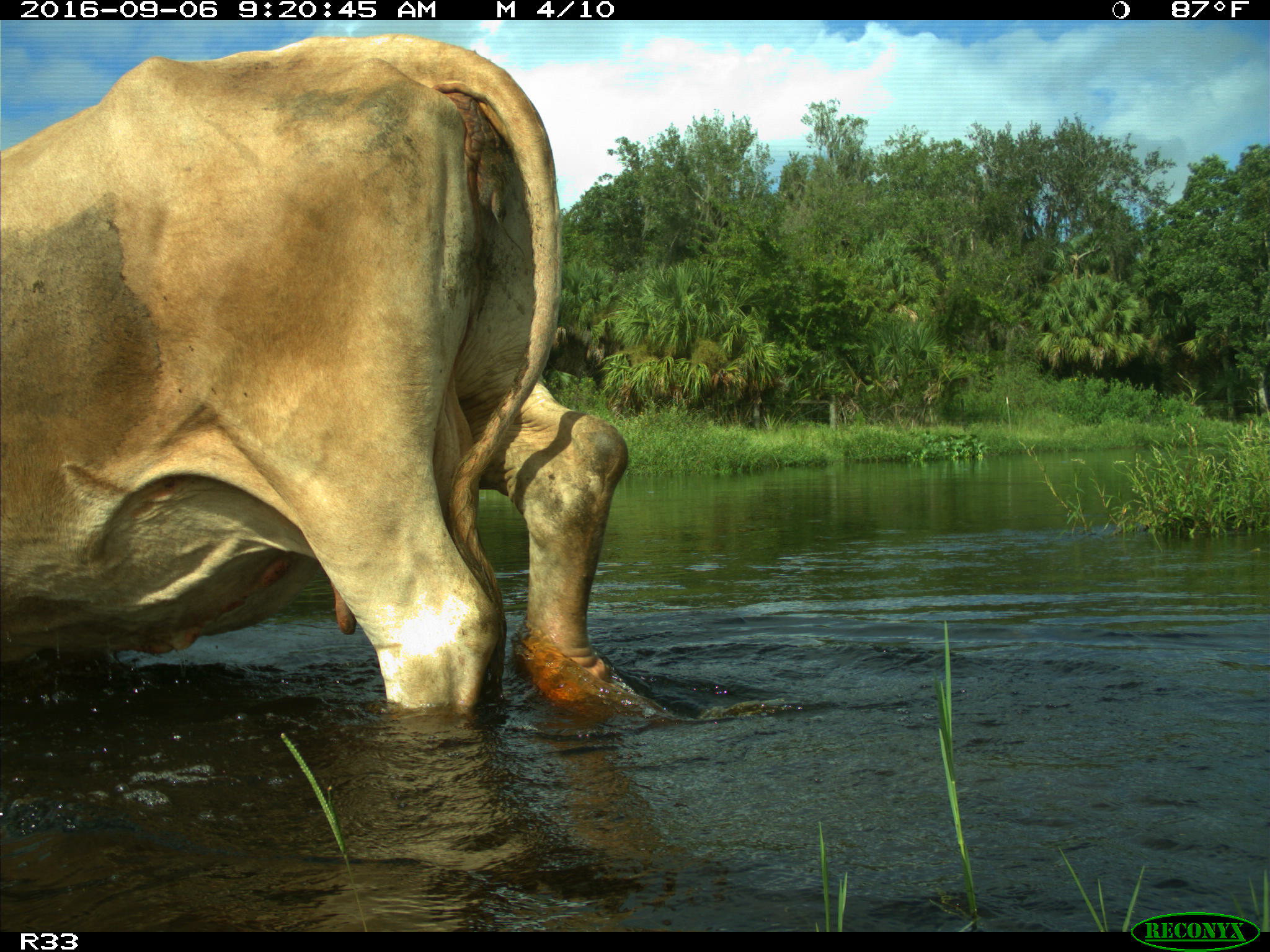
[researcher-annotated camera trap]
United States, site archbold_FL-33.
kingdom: Animalia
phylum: Chordata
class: Mammalia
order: Artiodactyla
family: Bovidae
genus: Bos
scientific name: Bos taurus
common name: domestic cow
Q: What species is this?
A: Bos taurus (domestic cow).